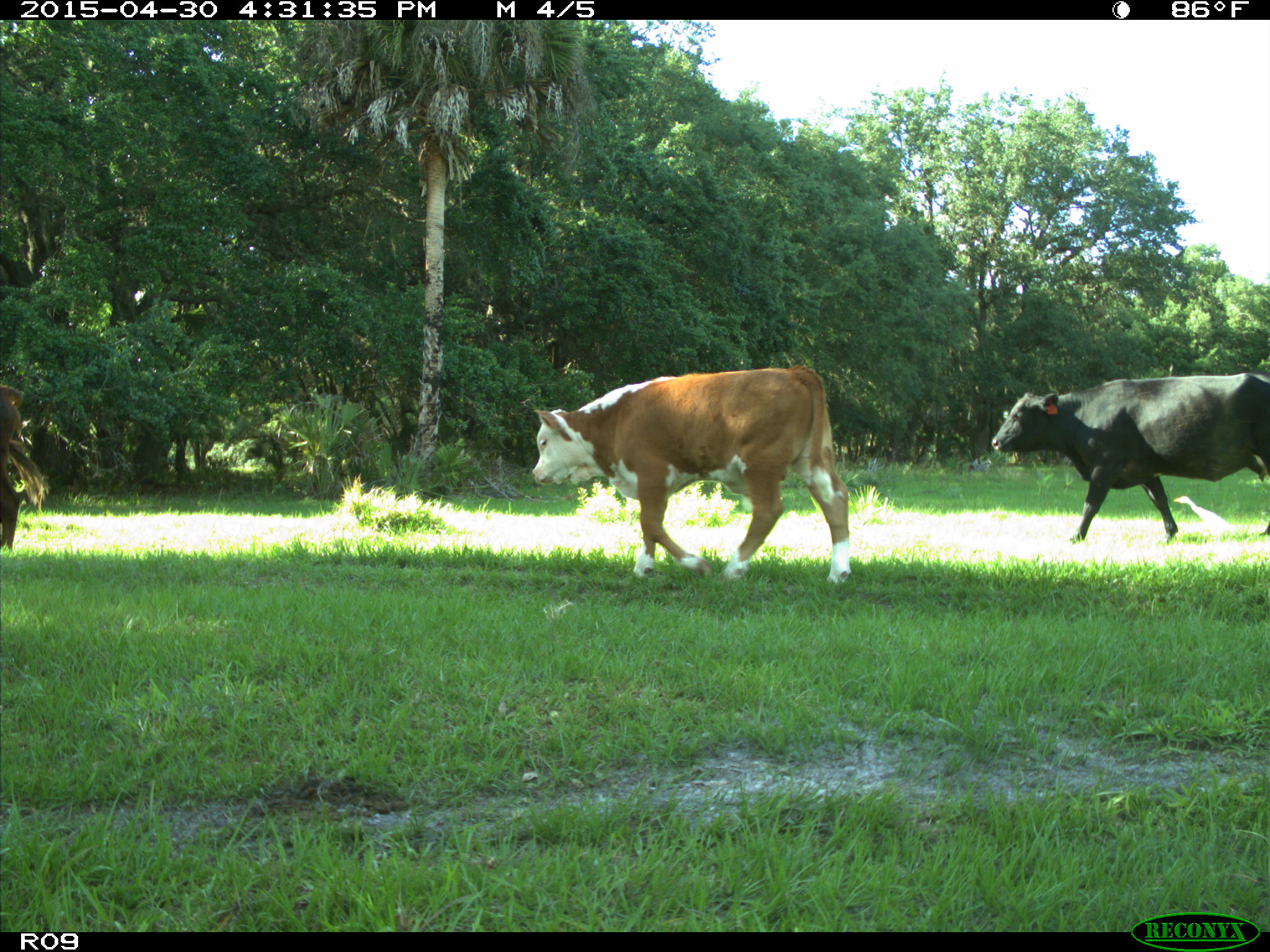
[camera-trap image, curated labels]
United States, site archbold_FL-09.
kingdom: Animalia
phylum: Chordata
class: Mammalia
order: Artiodactyla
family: Bovidae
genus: Bos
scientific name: Bos taurus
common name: domestic cow